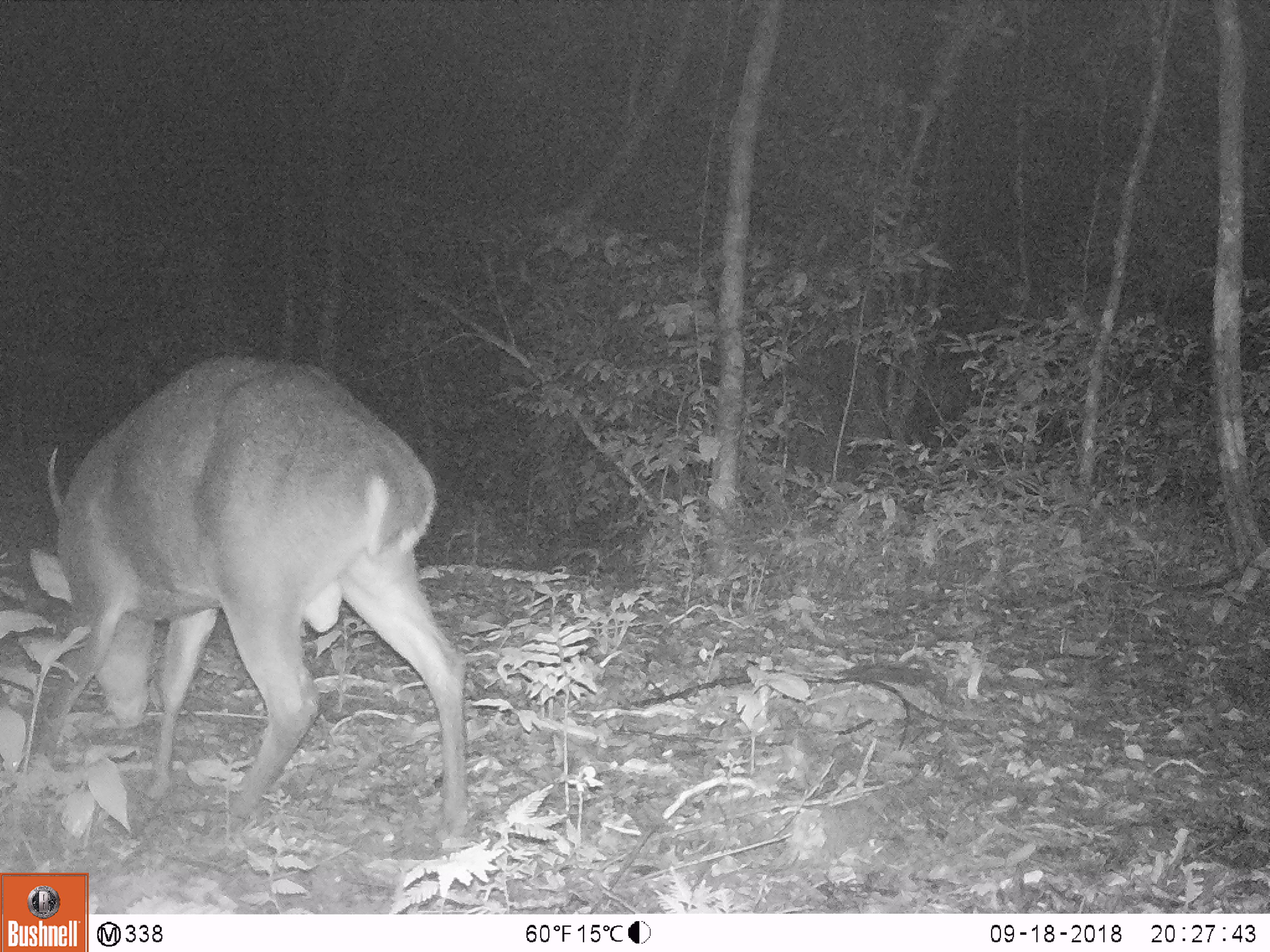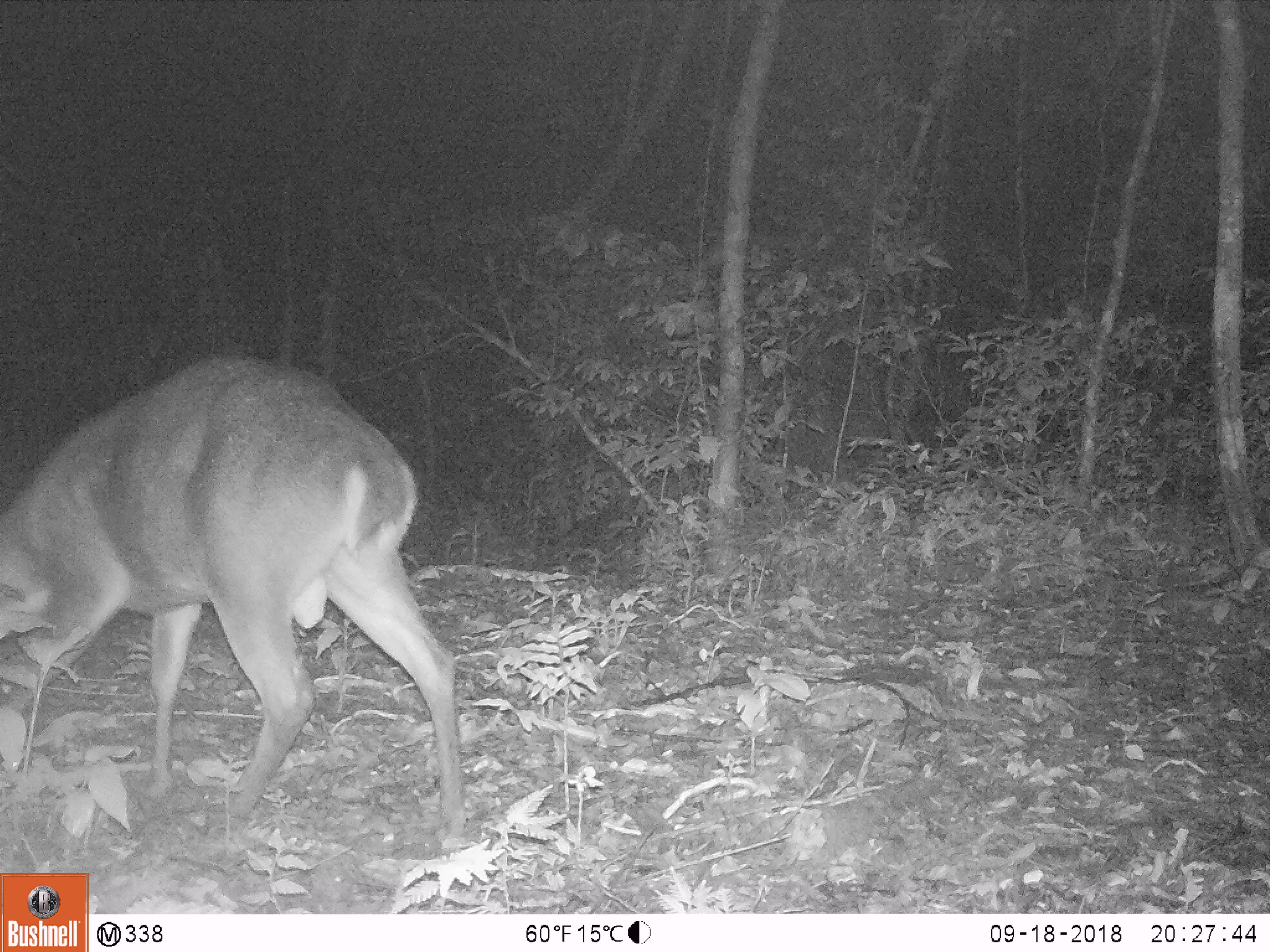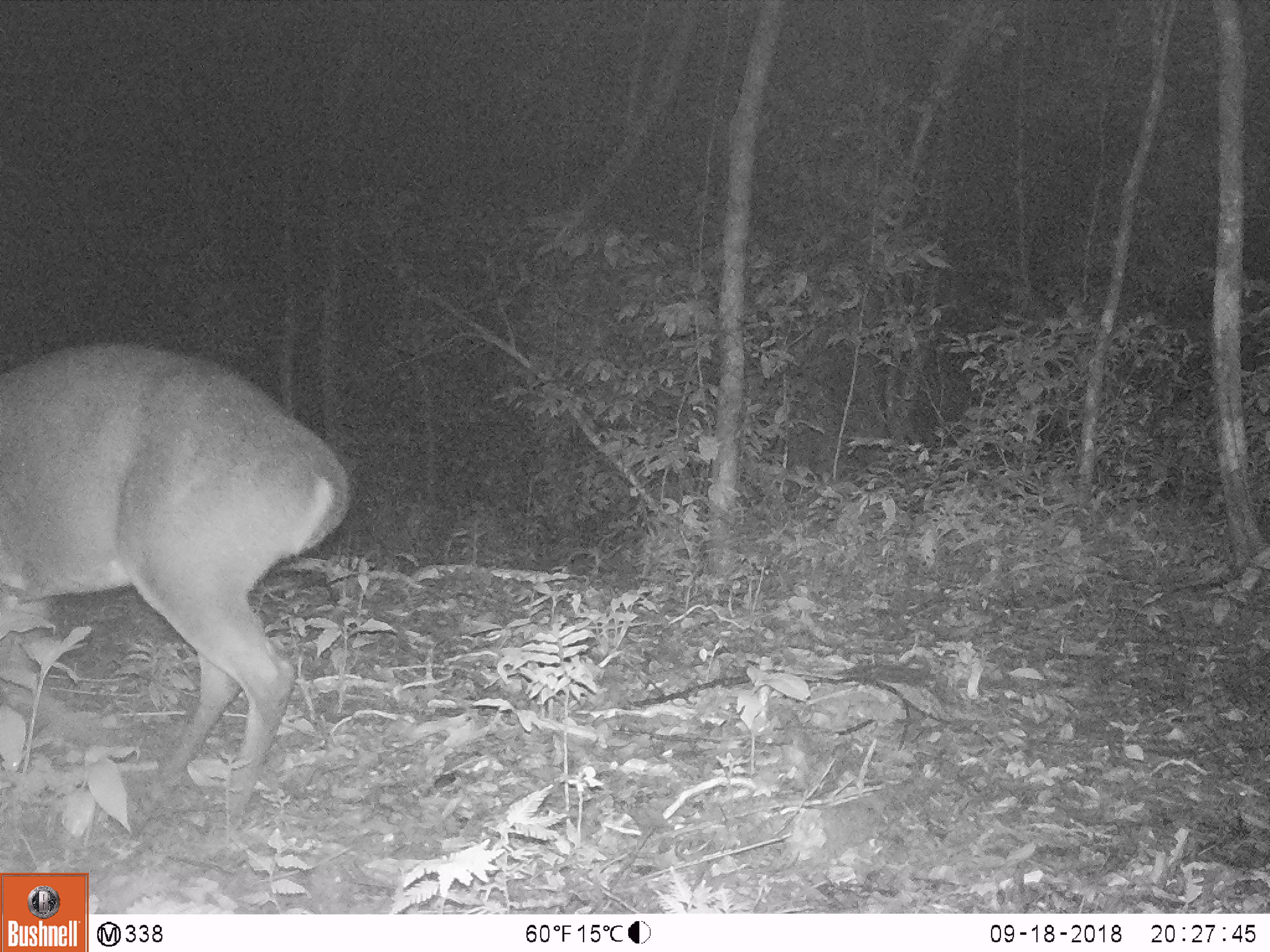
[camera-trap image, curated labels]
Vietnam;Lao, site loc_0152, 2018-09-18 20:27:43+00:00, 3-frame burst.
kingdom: Animalia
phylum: Chordata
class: Mammalia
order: Artiodactyla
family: Cervidae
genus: Muntiacus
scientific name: Muntiacus vuquangensis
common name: large-antlered muntjac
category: large antlered muntjac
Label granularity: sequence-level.